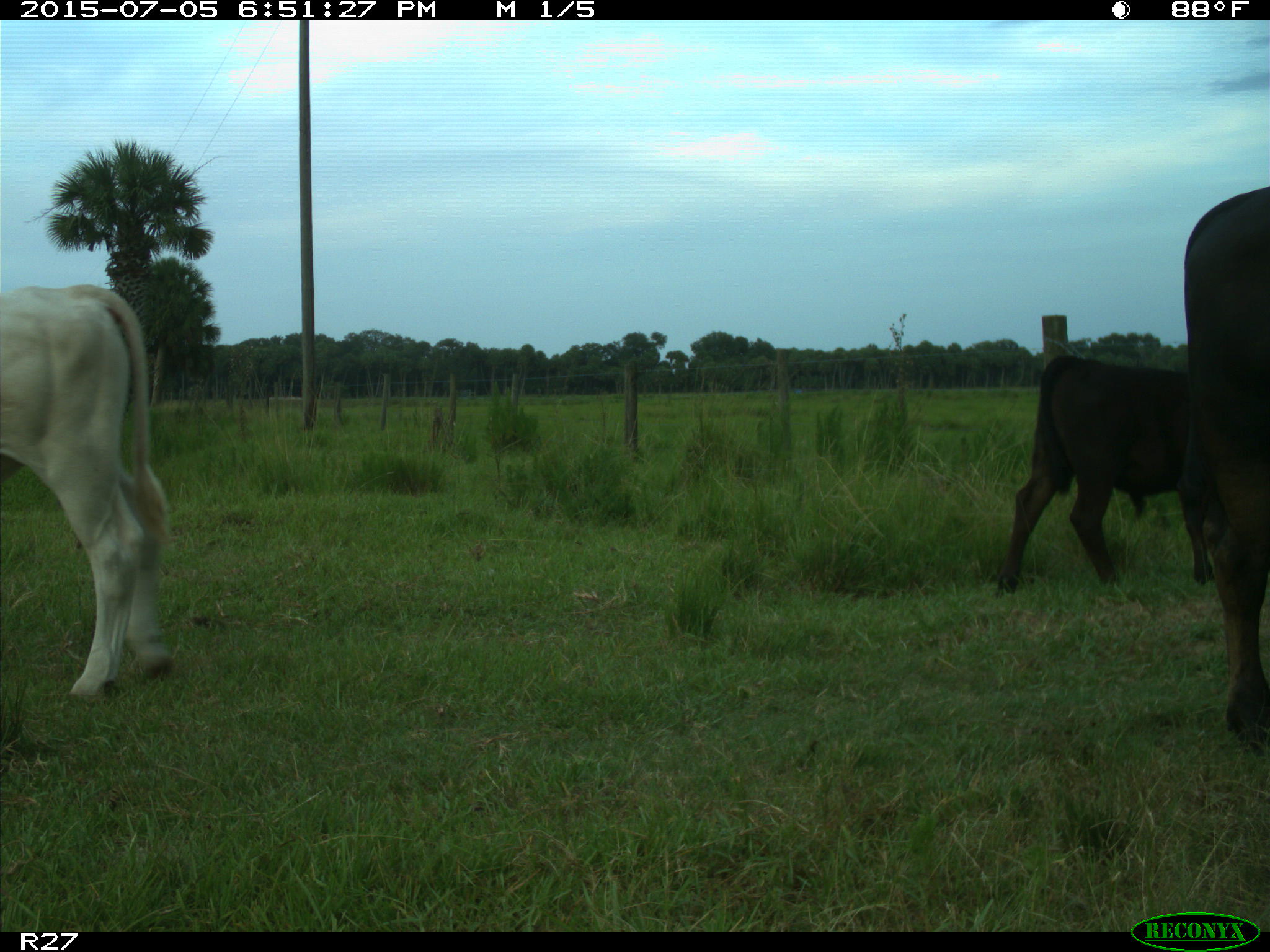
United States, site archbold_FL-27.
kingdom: Animalia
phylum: Chordata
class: Mammalia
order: Artiodactyla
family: Bovidae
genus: Bos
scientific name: Bos taurus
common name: domestic cow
Bos taurus (domestic cow).